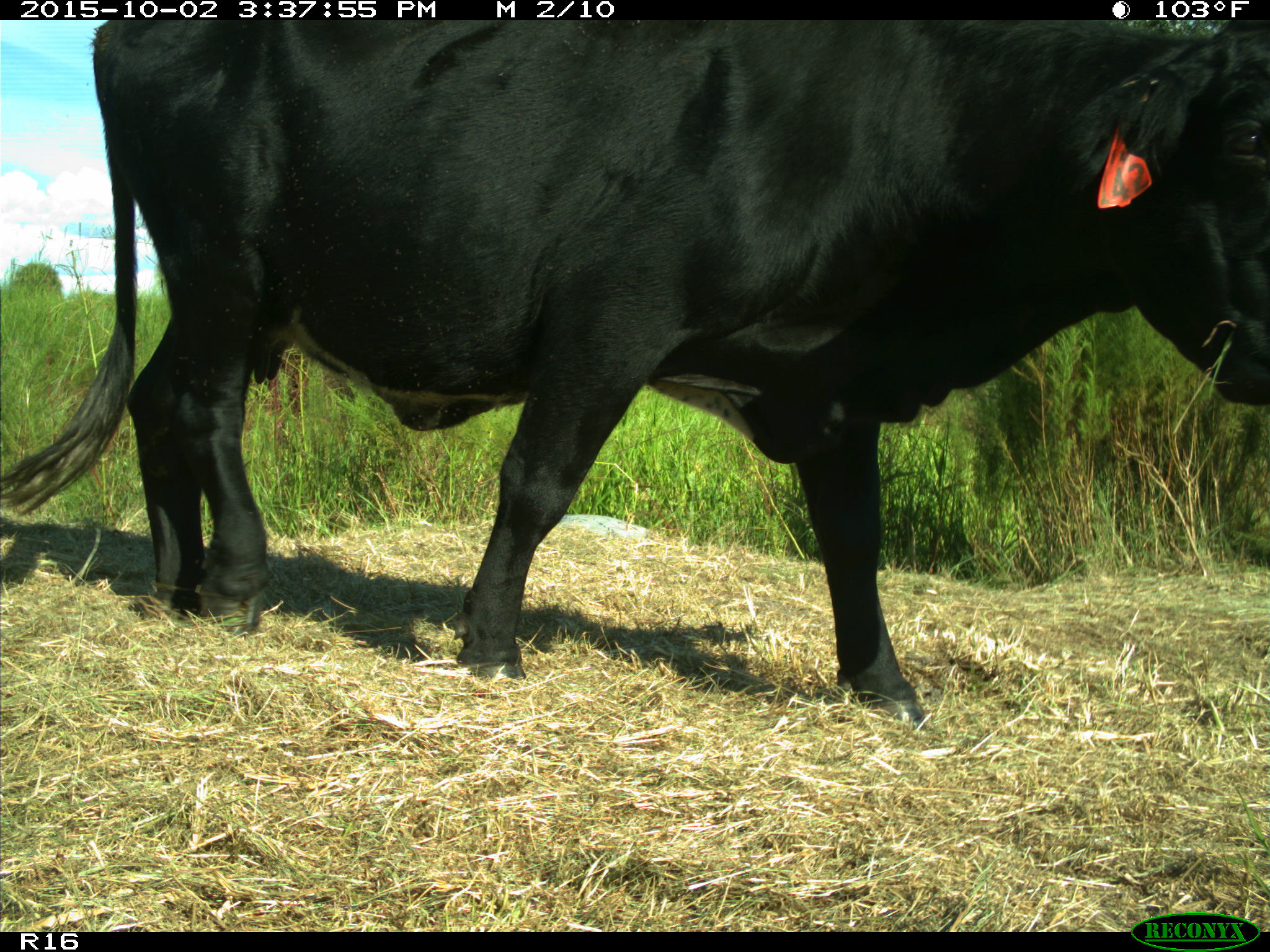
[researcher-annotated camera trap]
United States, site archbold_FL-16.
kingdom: Animalia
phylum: Chordata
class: Mammalia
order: Artiodactyla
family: Bovidae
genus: Bos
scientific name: Bos taurus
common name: domestic cow